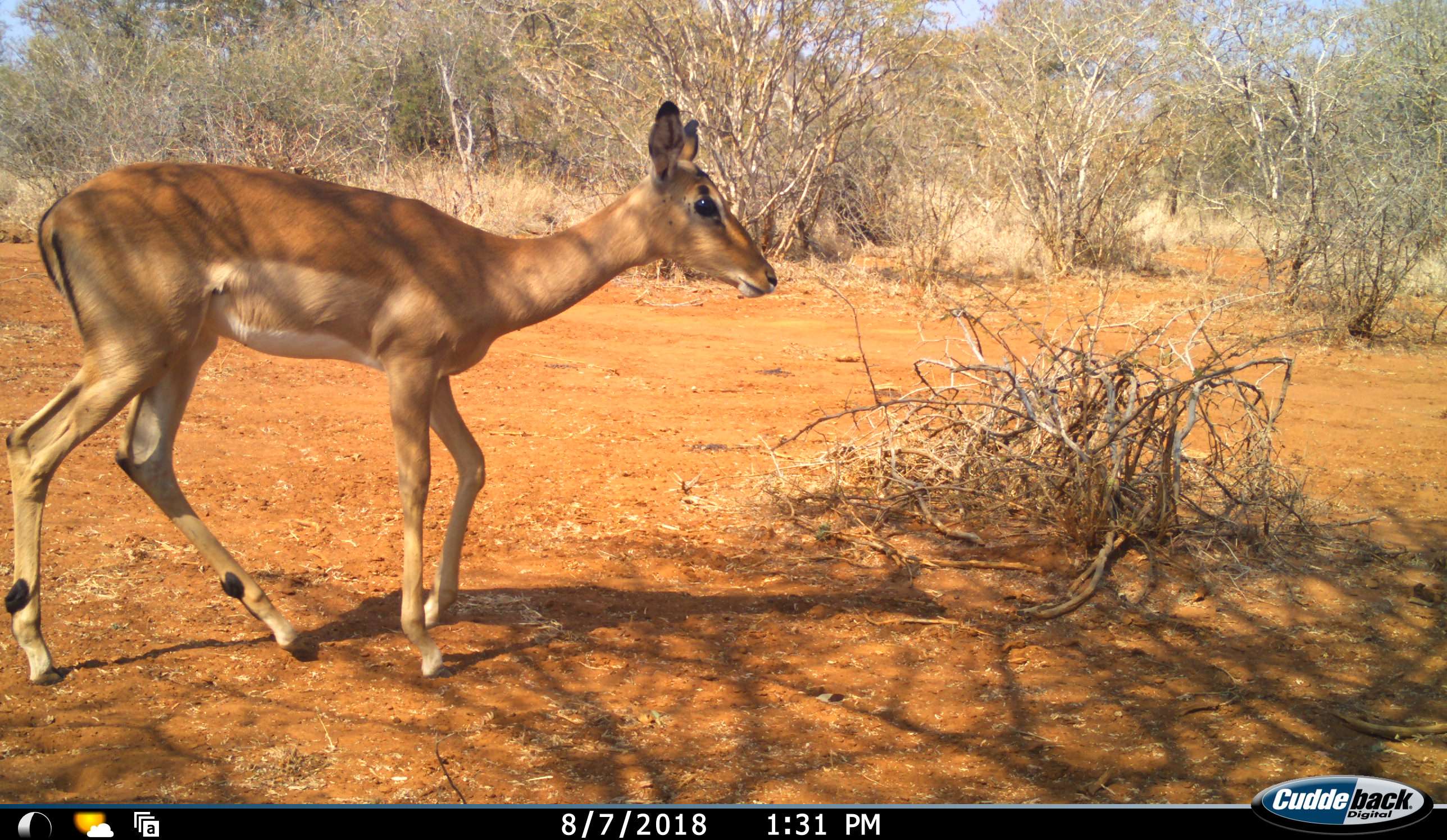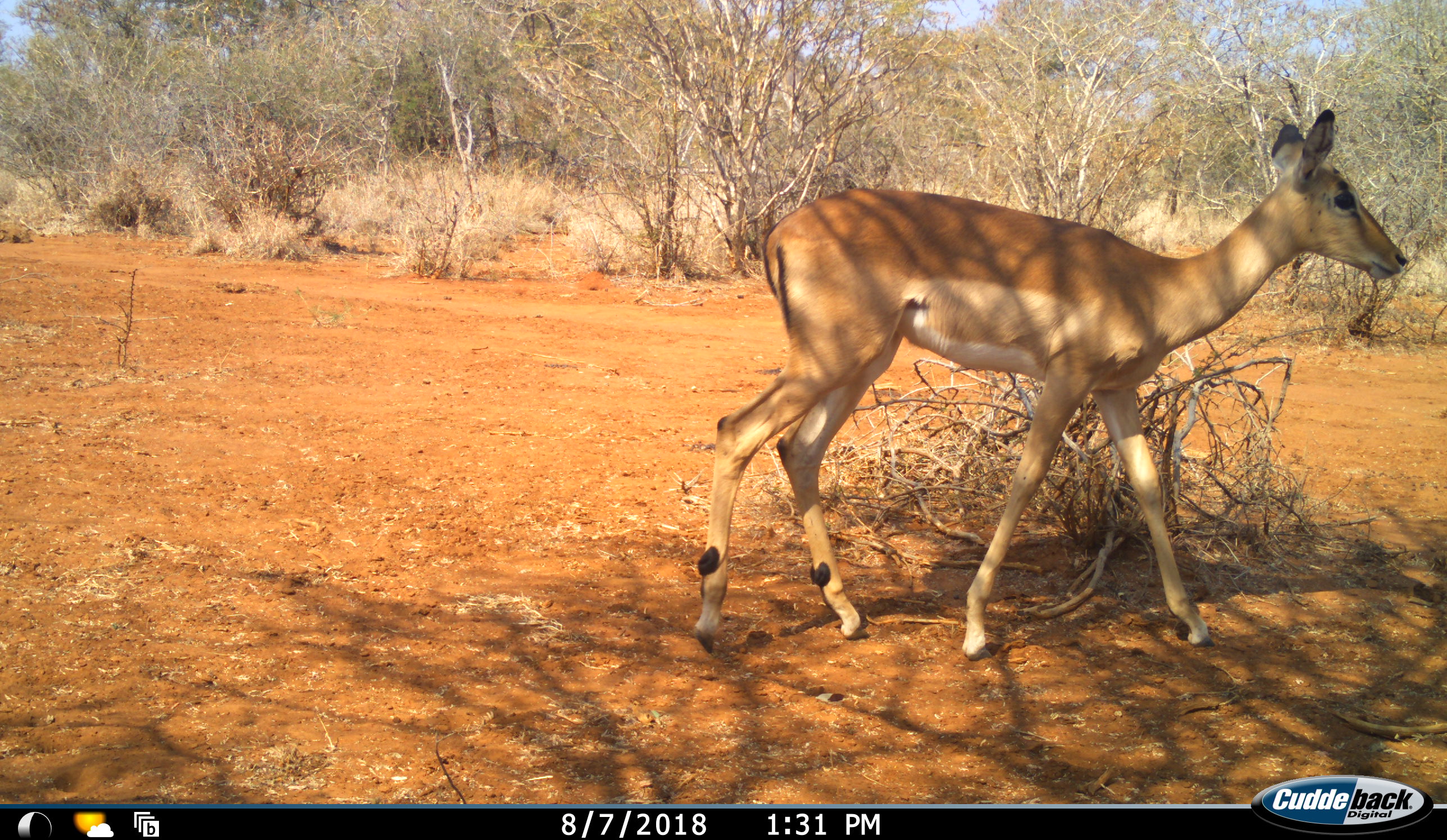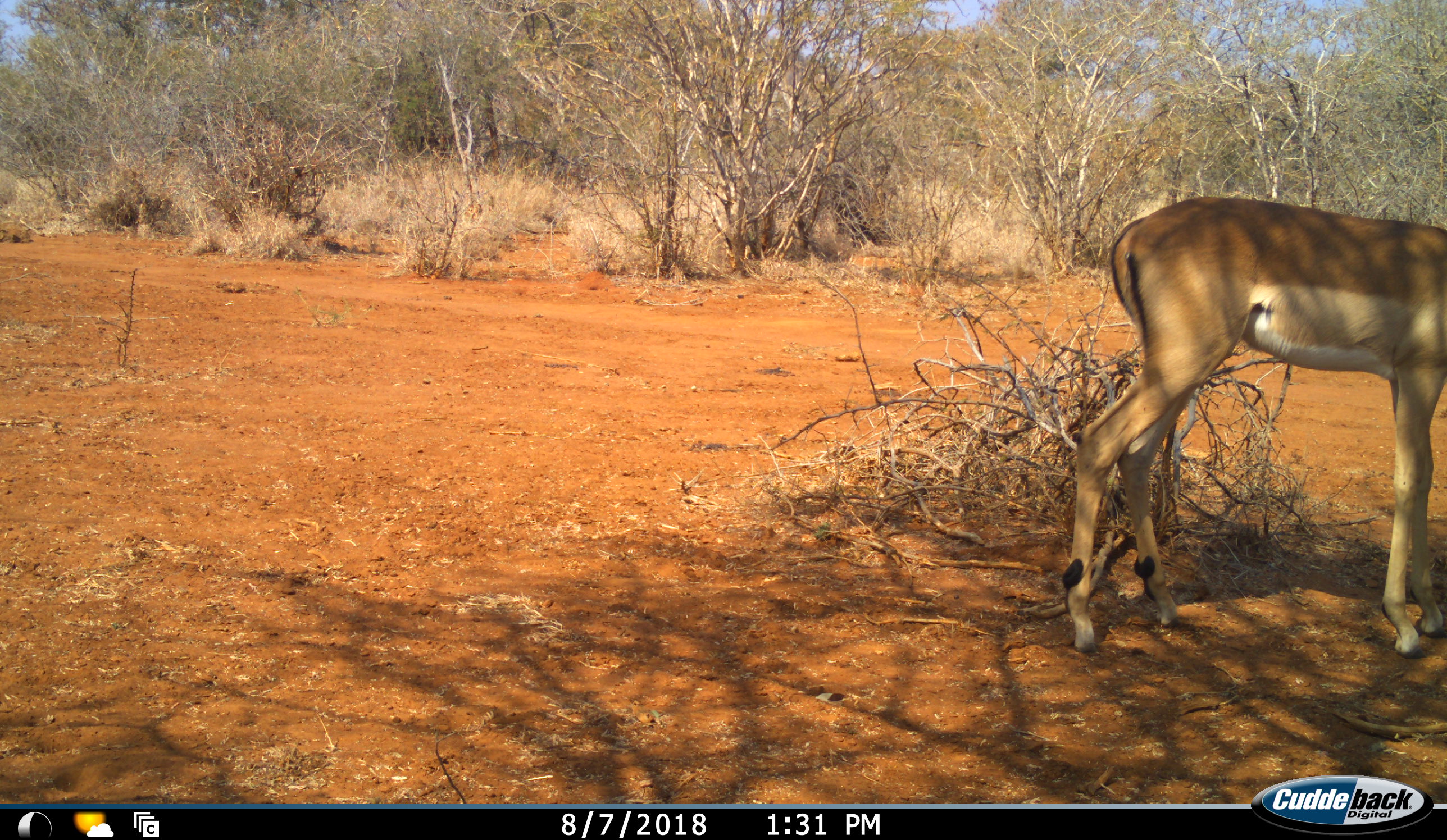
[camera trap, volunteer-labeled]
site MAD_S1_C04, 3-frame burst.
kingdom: Animalia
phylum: Chordata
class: Mammalia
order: Artiodactyla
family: Bovidae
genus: Aepyceros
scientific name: Aepyceros melampus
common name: impala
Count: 1.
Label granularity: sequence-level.